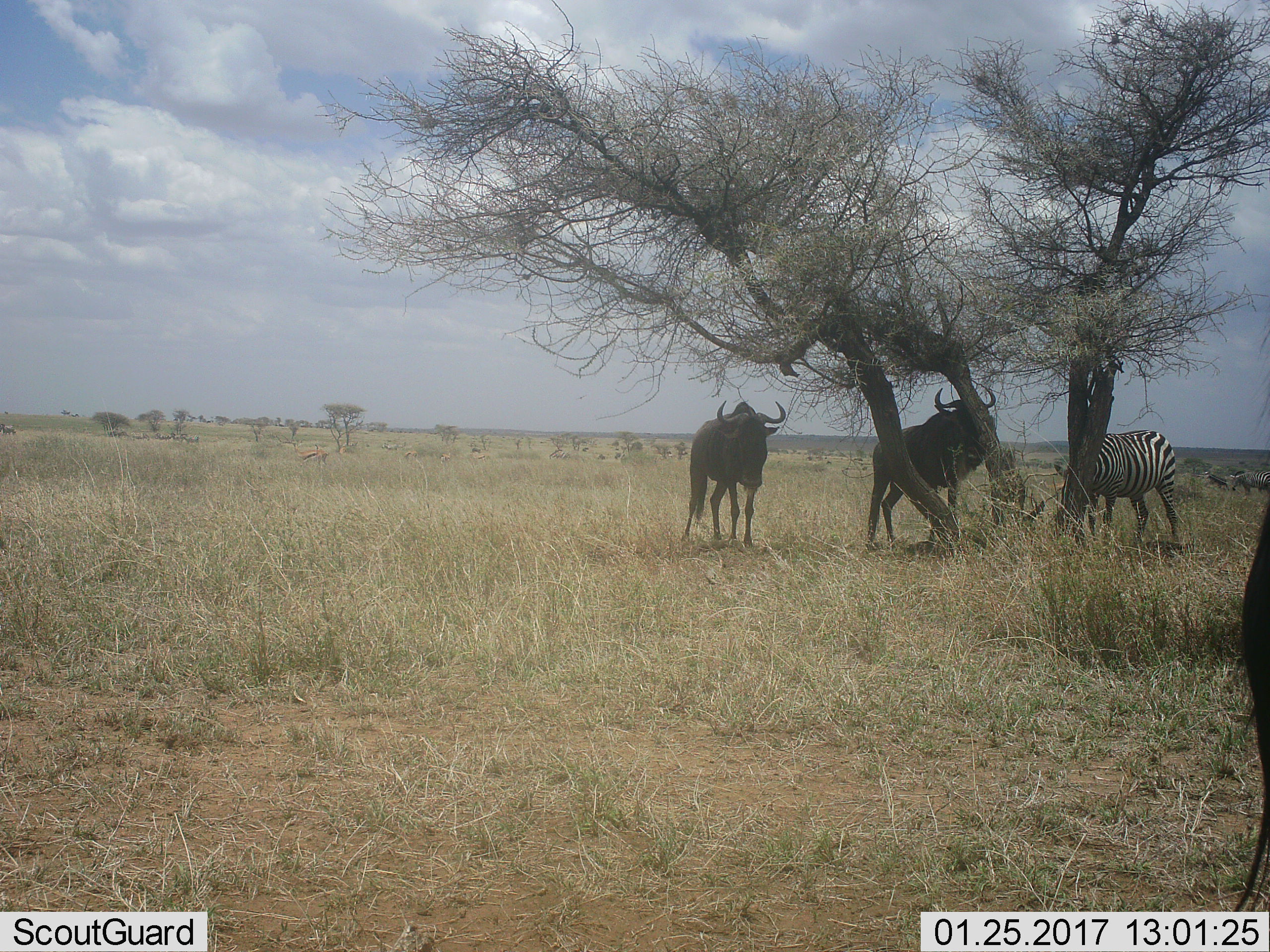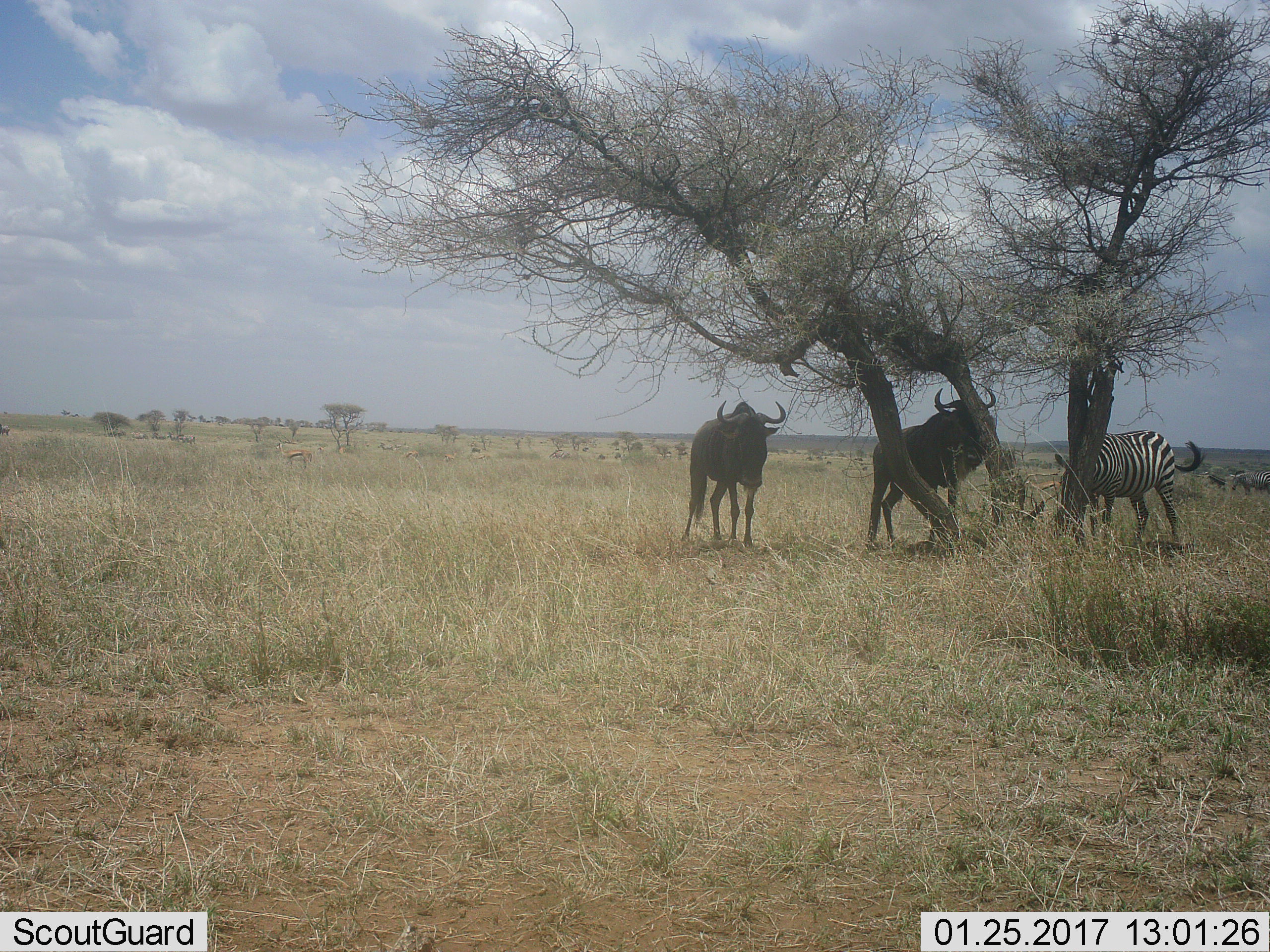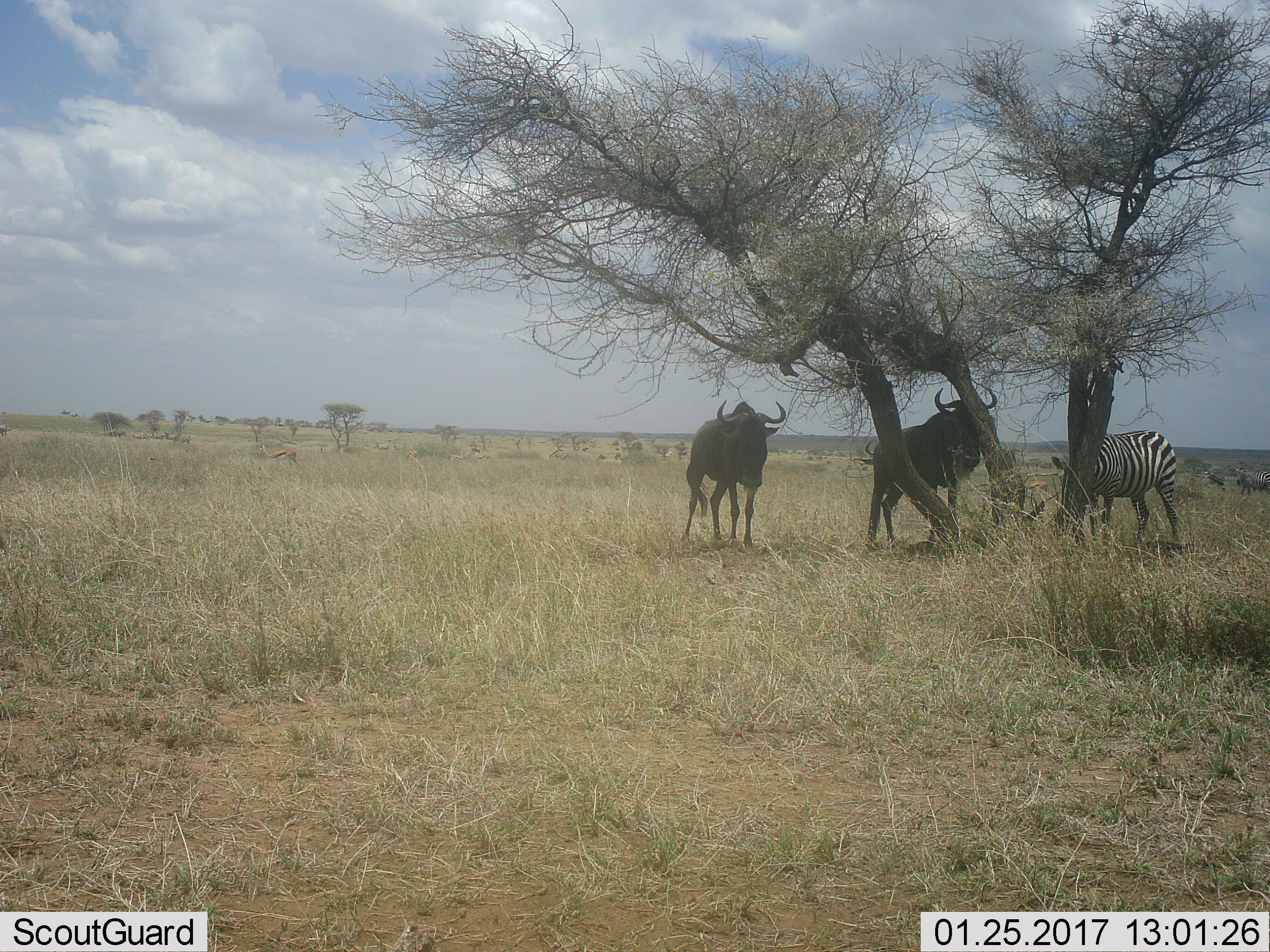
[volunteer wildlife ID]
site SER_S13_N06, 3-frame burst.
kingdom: Animalia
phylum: Chordata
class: Mammalia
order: Artiodactyla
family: Bovidae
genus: Eudorcas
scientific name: Eudorcas thomsonii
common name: thomson's gazelle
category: gazellethomsons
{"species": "gazellethomsons (thomson's gazelle) (Eudorcas thomsonii)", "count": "10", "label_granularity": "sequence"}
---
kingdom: Animalia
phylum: Chordata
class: Mammalia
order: Artiodactyla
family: Bovidae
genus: Connochaetes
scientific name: Connochaetes taurinus taurinus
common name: blue wildebeest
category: wildebeestblue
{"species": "wildebeestblue (blue wildebeest) (Connochaetes taurinus taurinus)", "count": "2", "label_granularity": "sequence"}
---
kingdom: Animalia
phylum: Chordata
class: Mammalia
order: Perissodactyla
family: Equidae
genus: Equus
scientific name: Equus quagga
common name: plains zebra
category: zebraplains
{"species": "zebraplains (plains zebra) (Equus quagga)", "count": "3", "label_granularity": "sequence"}